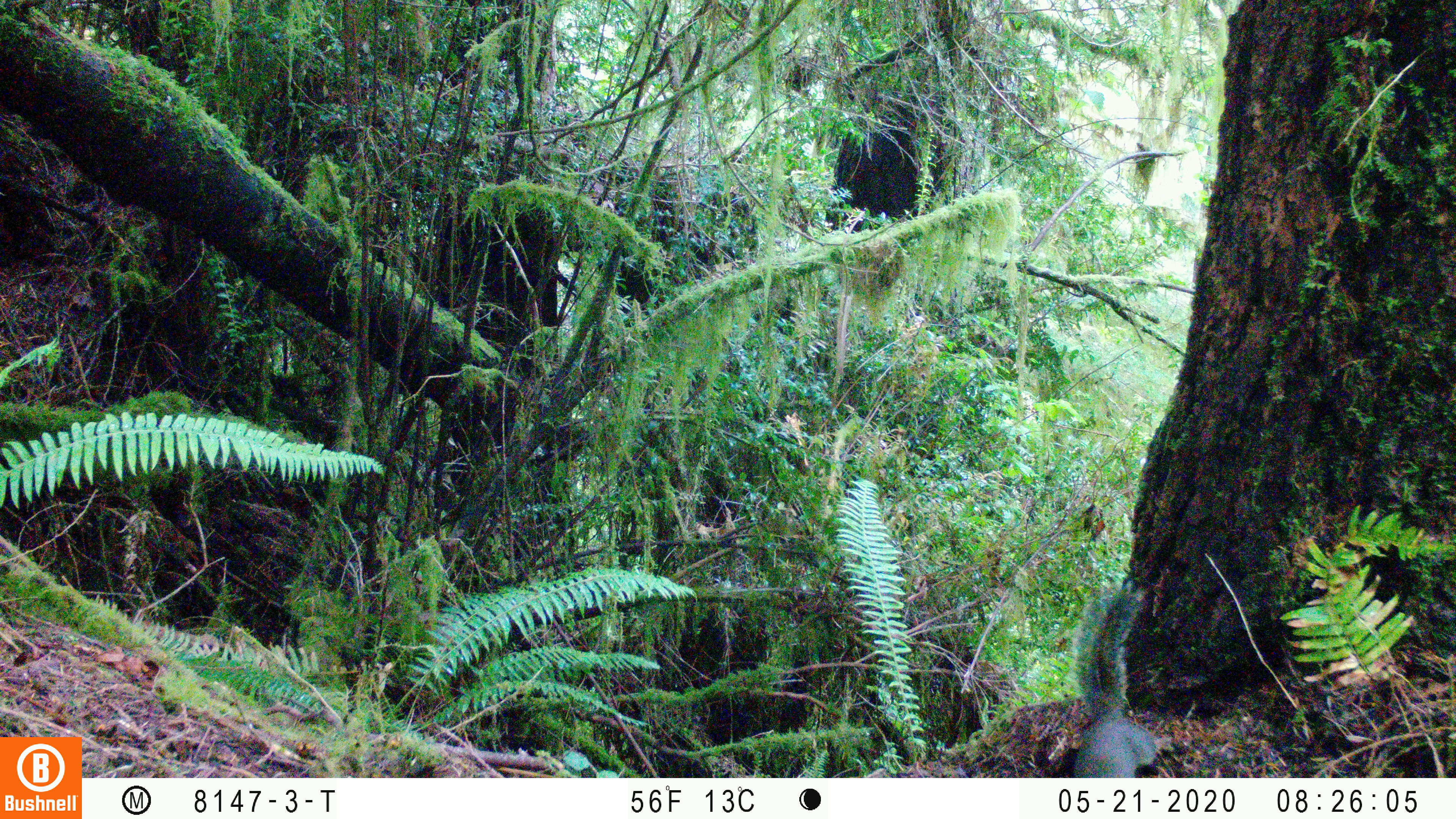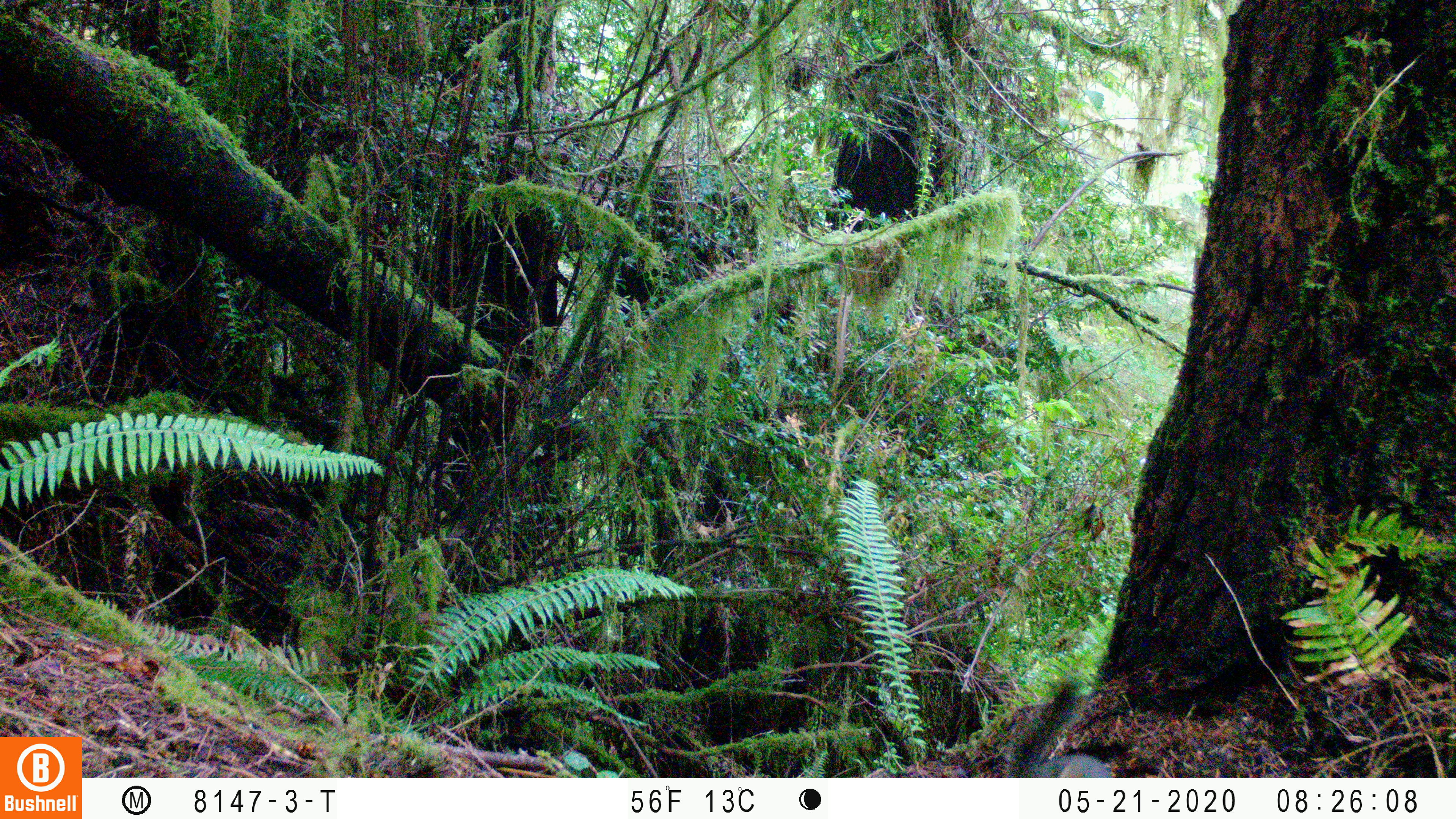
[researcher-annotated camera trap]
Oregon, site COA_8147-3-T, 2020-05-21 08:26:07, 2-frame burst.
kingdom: Animalia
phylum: Chordata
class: Mammalia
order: Rodentia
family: Sciuridae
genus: Tamiasciurus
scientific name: Tamiasciurus douglasii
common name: douglas squirrel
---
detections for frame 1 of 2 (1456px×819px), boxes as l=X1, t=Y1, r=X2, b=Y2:
douglas squirrel: l=1074, t=593, r=1153, b=776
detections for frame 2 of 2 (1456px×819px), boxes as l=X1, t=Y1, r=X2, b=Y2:
douglas squirrel: l=1002, t=677, r=1119, b=774